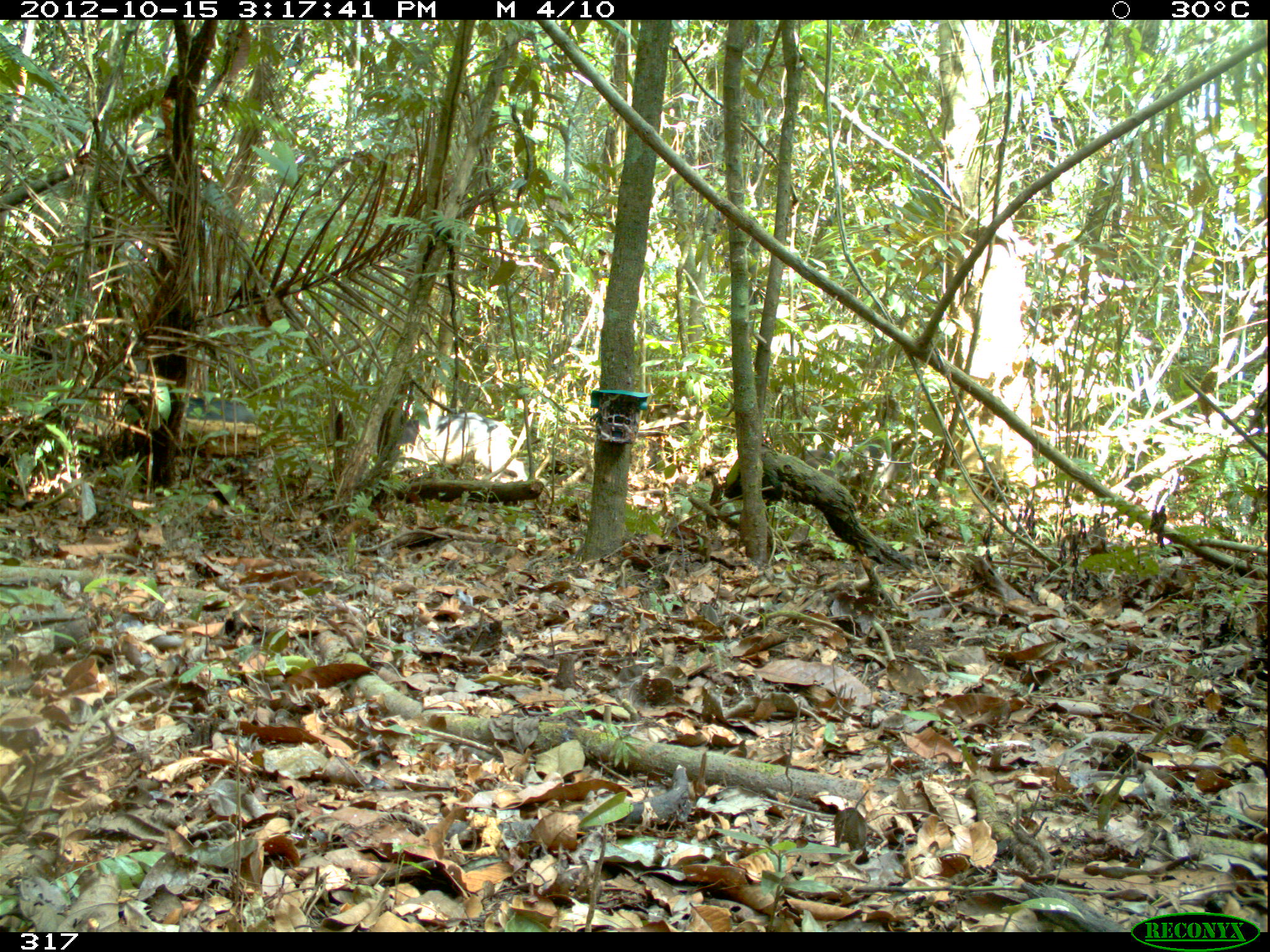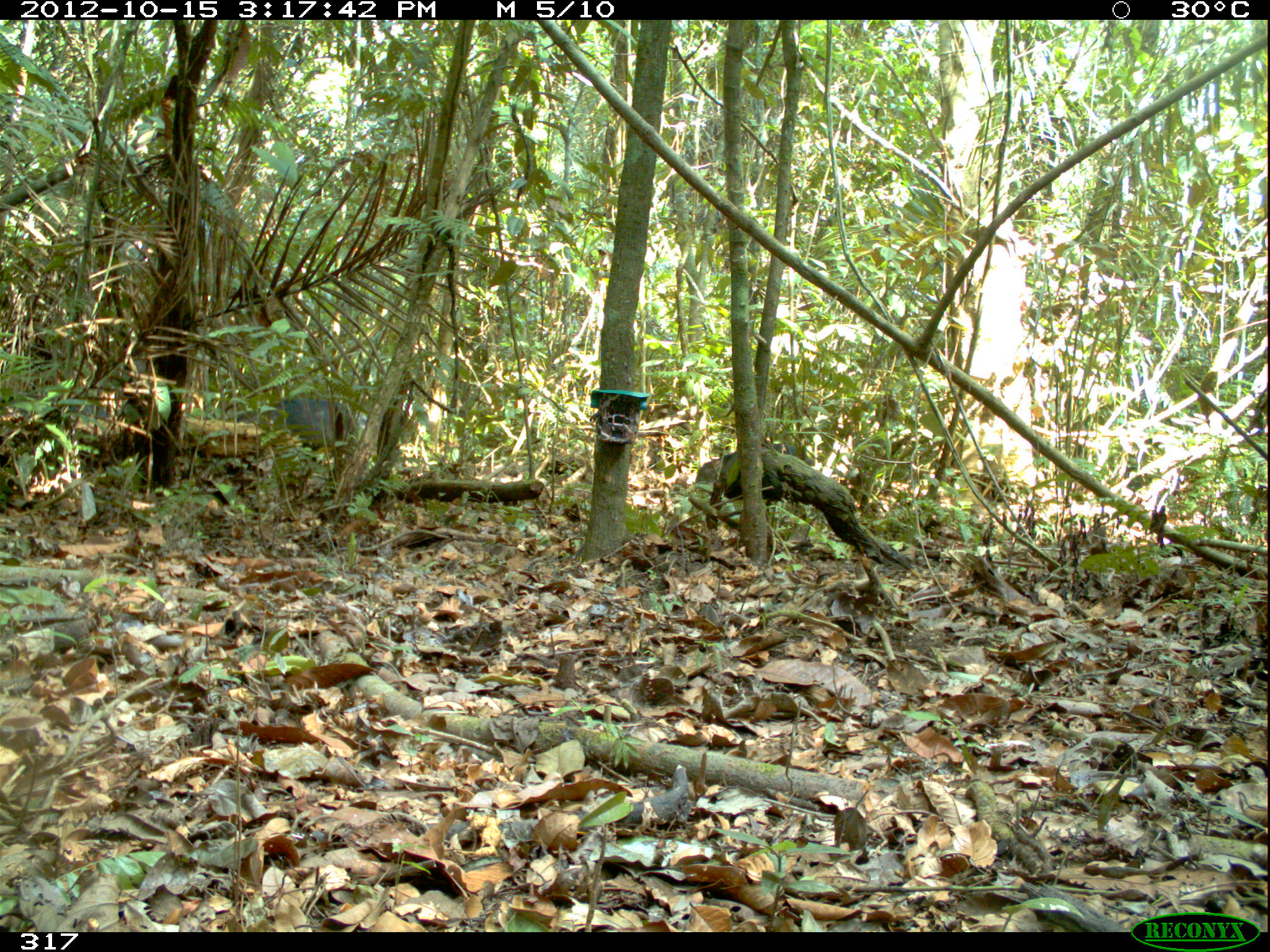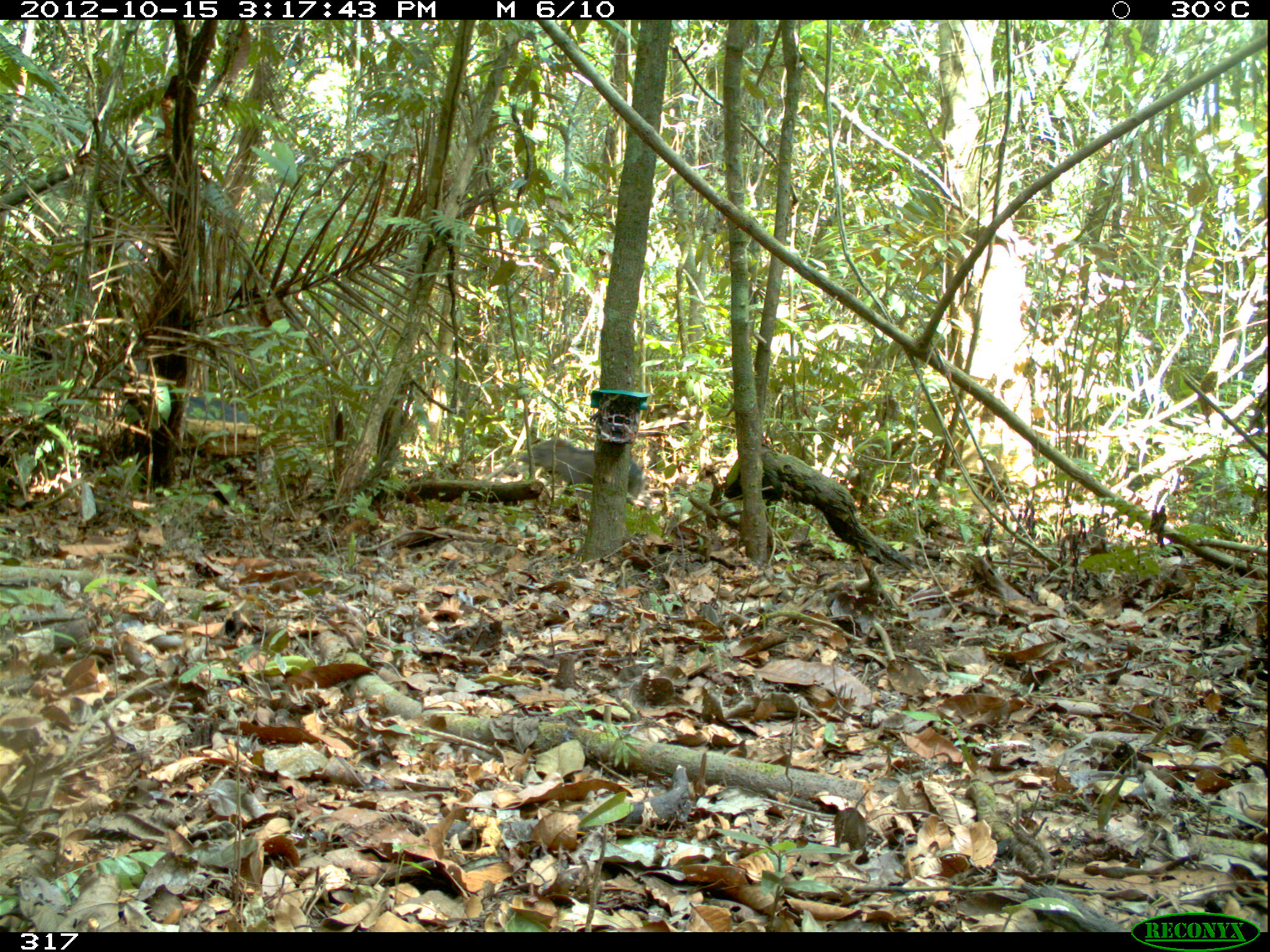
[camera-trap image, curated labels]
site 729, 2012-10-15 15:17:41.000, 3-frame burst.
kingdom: Animalia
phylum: Chordata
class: Mammalia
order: Artiodactyla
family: Tayassuidae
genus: Tayassu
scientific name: Tayassu pecari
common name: white-lipped peccary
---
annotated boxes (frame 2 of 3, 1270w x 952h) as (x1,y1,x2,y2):
tayassu pecari: (236,398,369,451); (695,442,816,500)